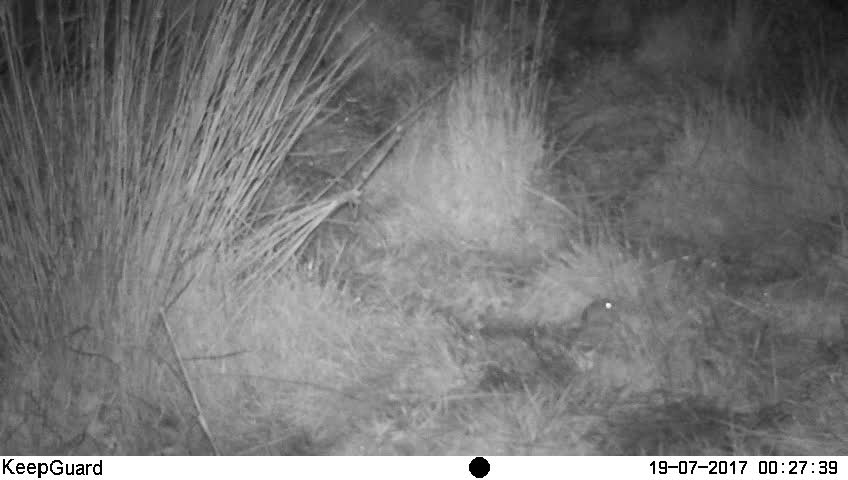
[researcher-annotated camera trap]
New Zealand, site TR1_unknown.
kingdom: Animalia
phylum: Chordata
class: Mammalia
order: Rodentia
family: Muridae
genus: Mus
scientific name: Mus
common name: mouse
Mouse (Mus).